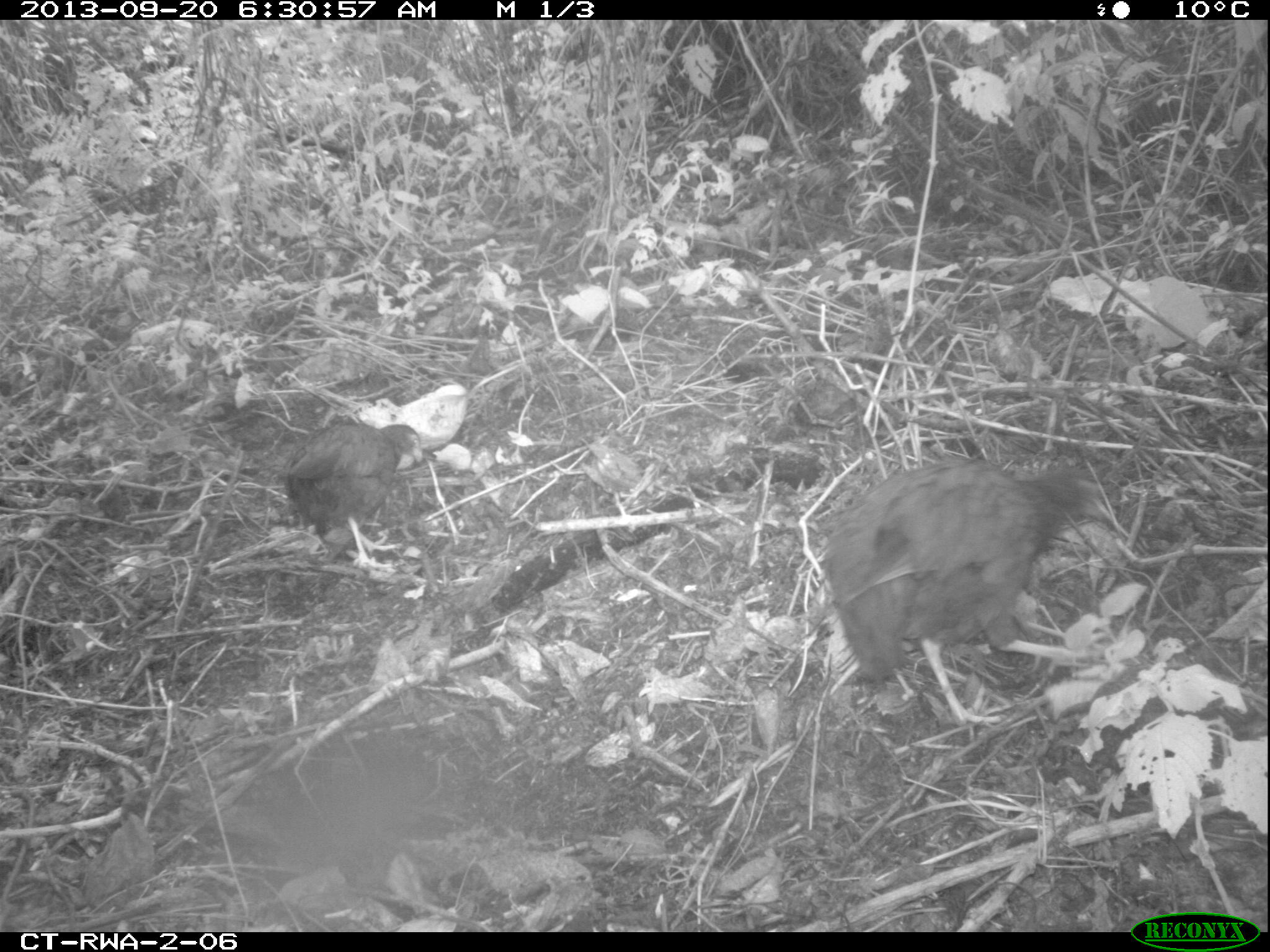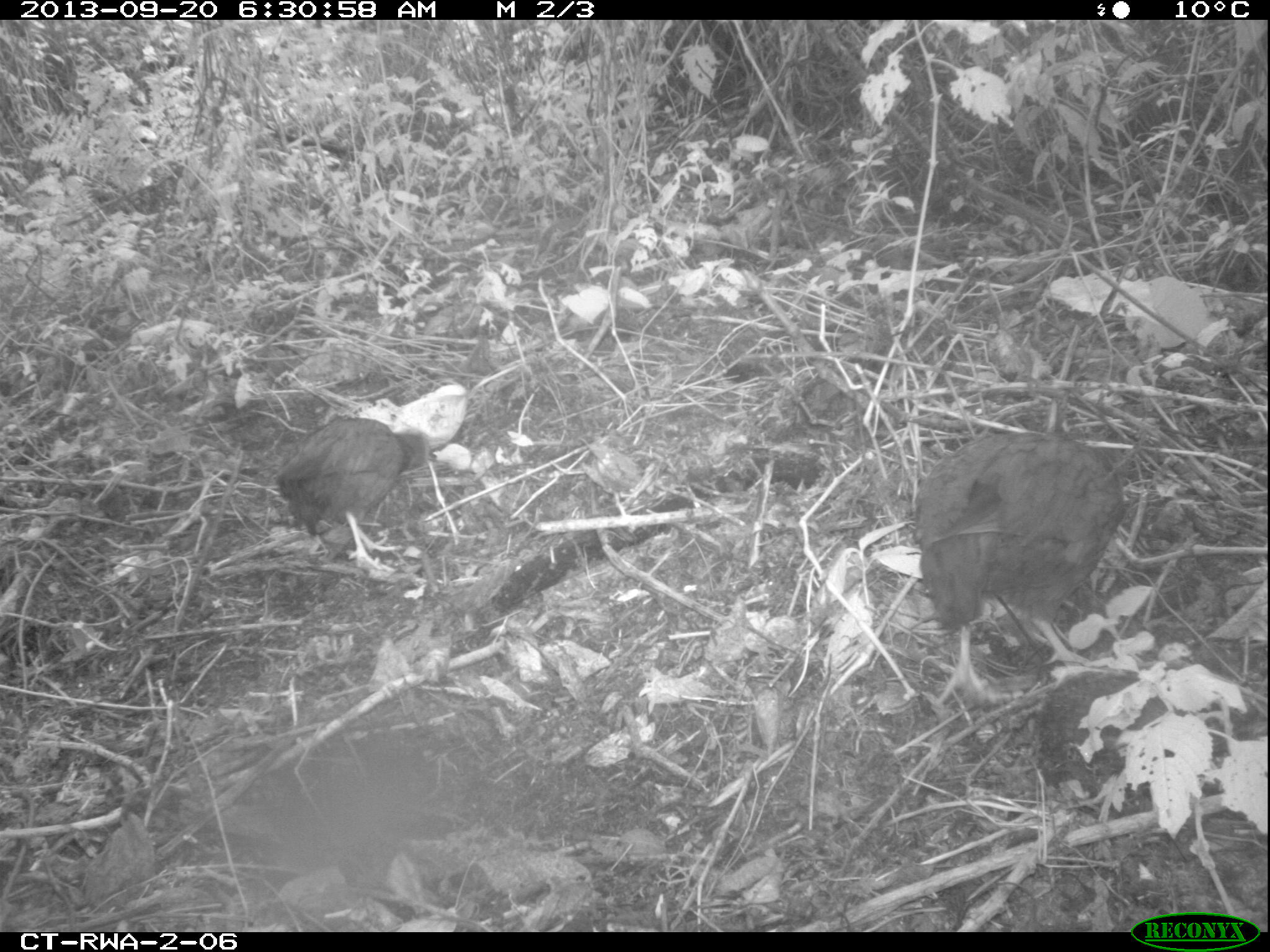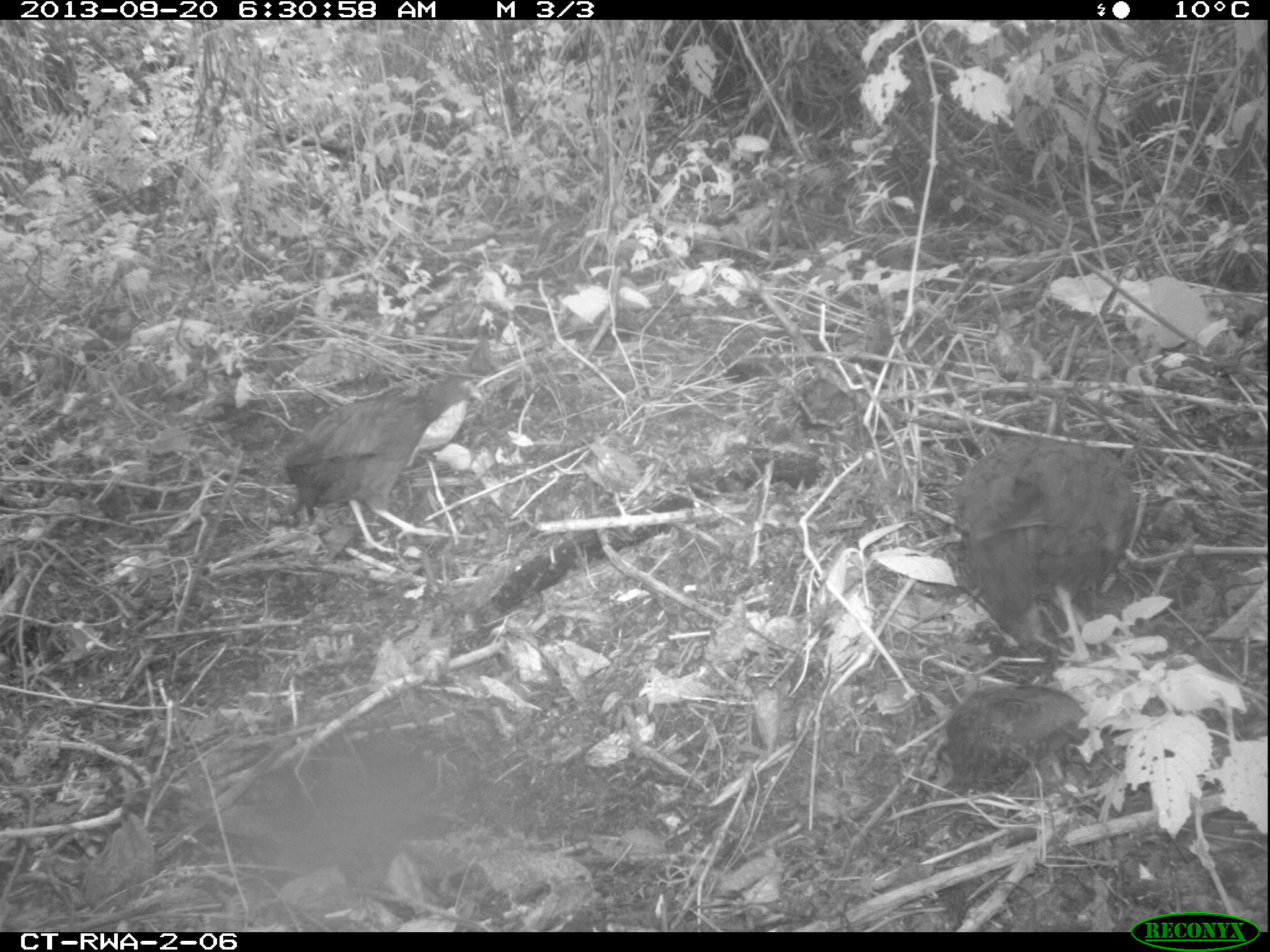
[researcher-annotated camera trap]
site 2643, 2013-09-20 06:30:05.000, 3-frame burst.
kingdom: Animalia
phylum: Chordata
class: Aves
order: Galliformes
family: Phasianidae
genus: Pternistis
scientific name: Pternistis nobilis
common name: handsome francolin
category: francolinus nobilis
Francolinus nobilis (handsome francolin) (Pternistis nobilis), count 5.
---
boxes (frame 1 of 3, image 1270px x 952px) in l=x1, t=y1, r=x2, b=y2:
francolinus nobilis: l=819, t=450, r=1135, b=728; l=280, t=416, r=439, b=569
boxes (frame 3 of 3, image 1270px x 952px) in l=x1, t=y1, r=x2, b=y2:
francolinus nobilis: l=951, t=429, r=1136, b=655; l=280, t=367, r=477, b=551; l=933, t=679, r=1090, b=832